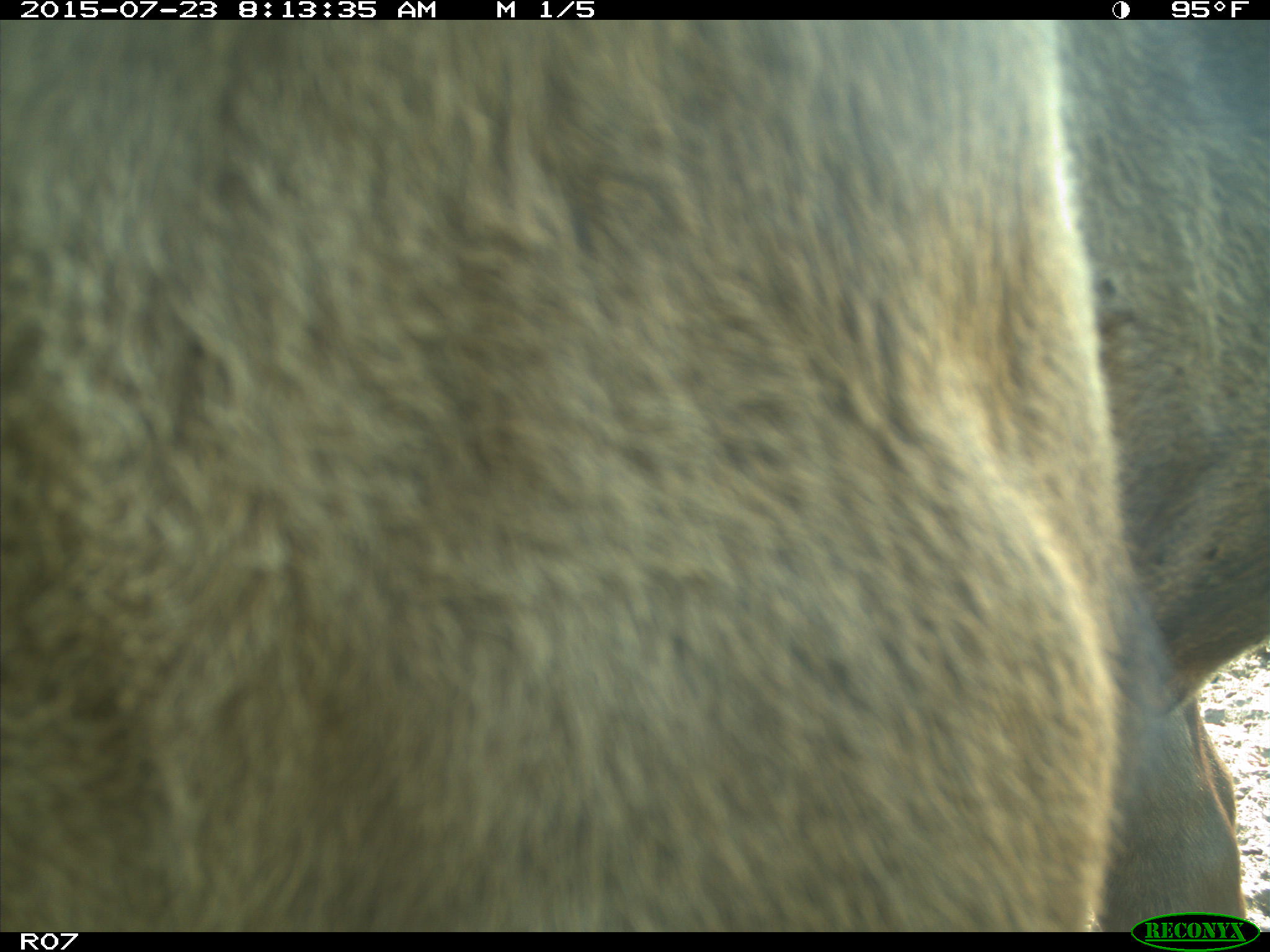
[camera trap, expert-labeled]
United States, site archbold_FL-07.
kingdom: Animalia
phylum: Chordata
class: Mammalia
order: Artiodactyla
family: Bovidae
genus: Bos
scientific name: Bos taurus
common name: domestic cow